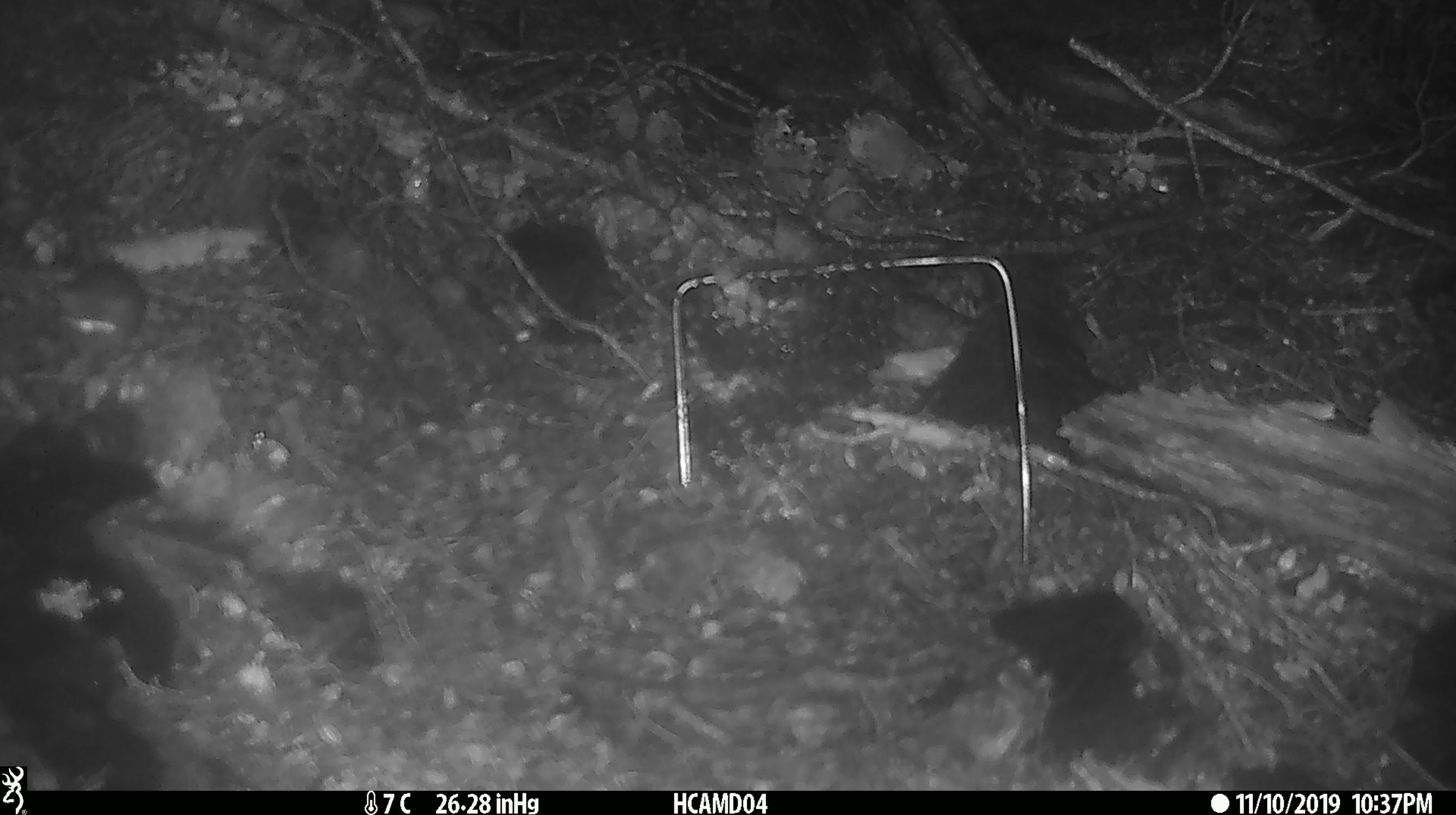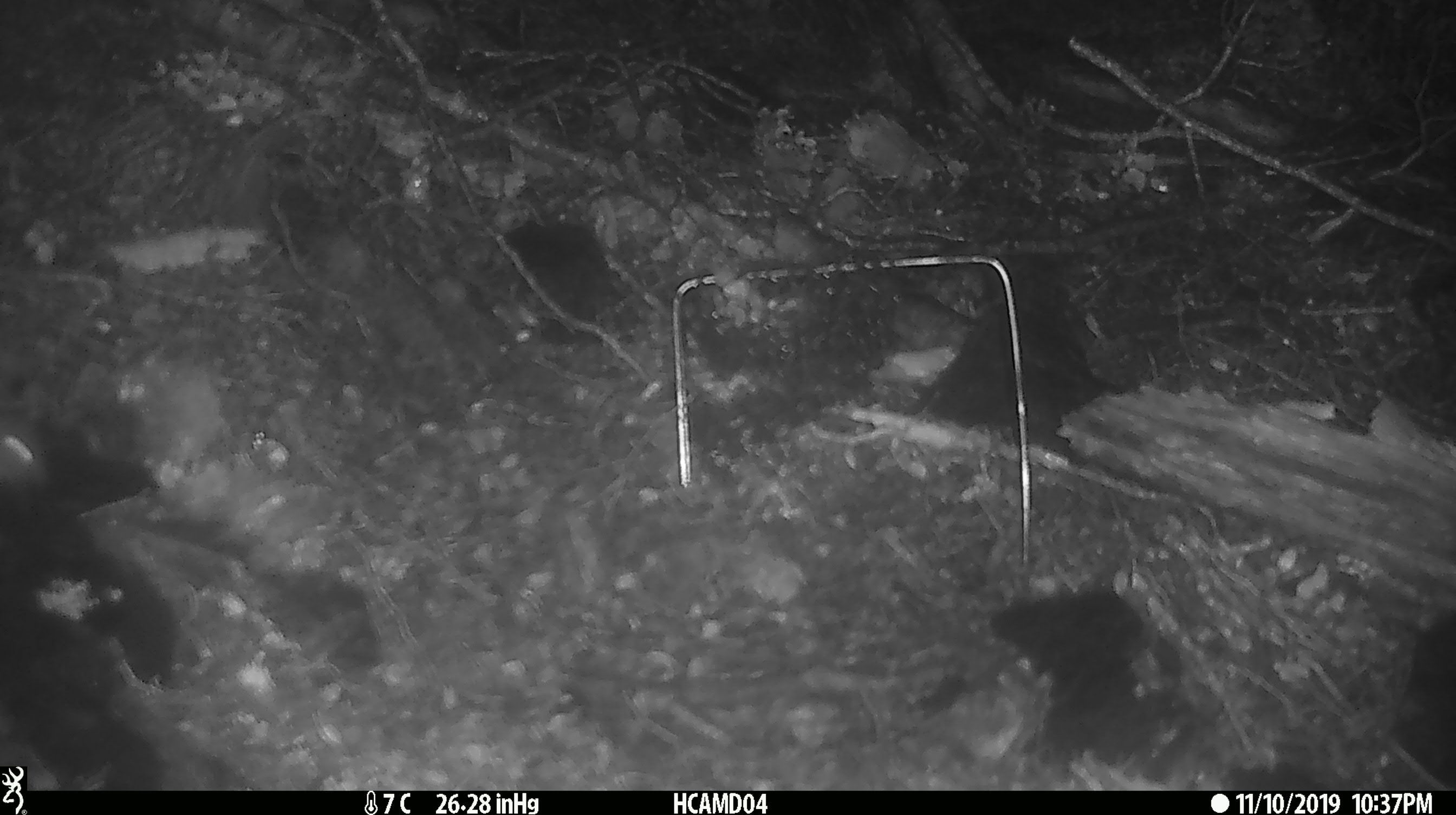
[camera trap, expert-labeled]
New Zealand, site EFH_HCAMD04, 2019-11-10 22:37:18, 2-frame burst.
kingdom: Animalia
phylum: Chordata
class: Mammalia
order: Rodentia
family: Muridae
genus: Mus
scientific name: Mus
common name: mouse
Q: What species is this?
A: Mouse (Mus).